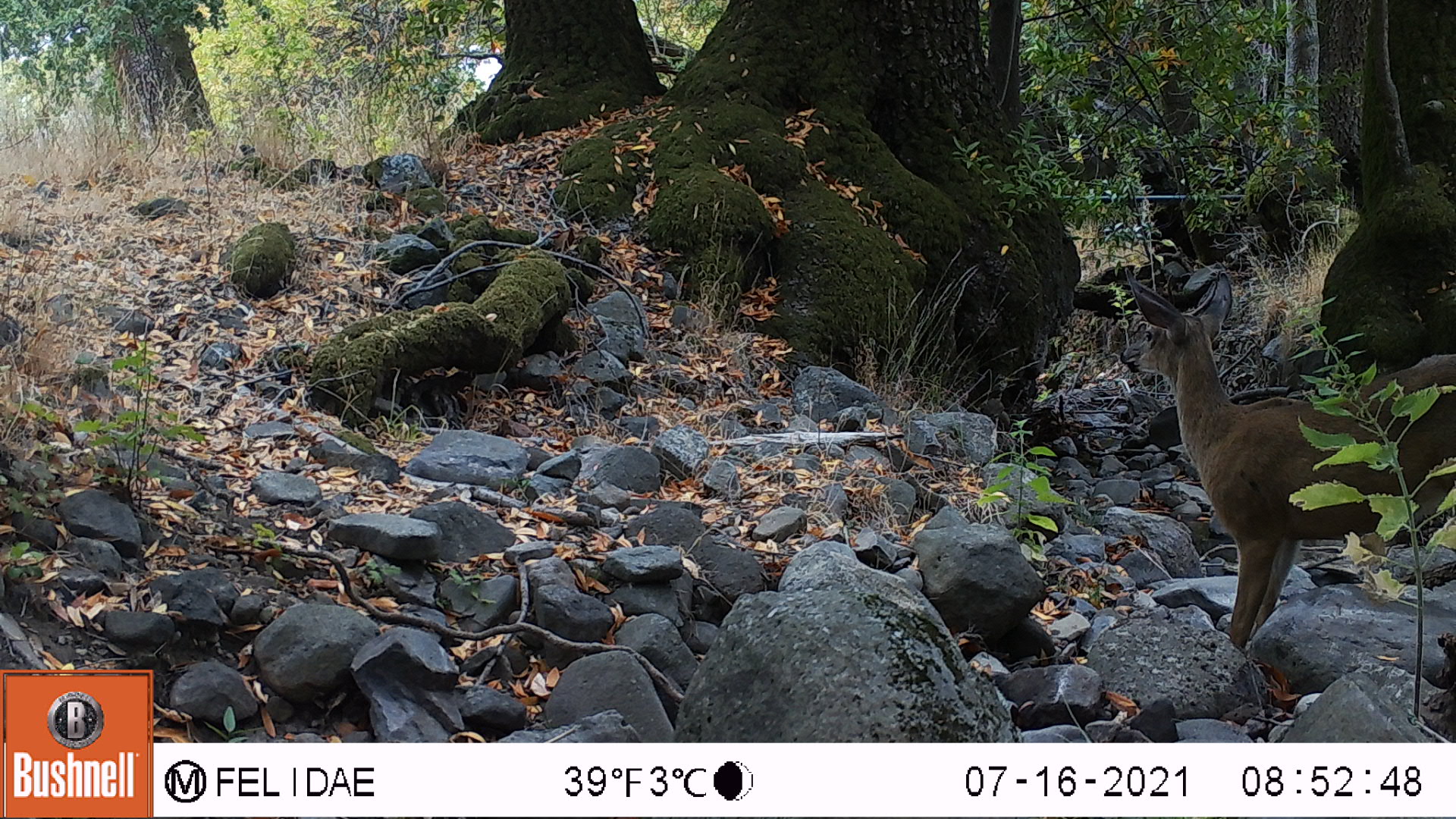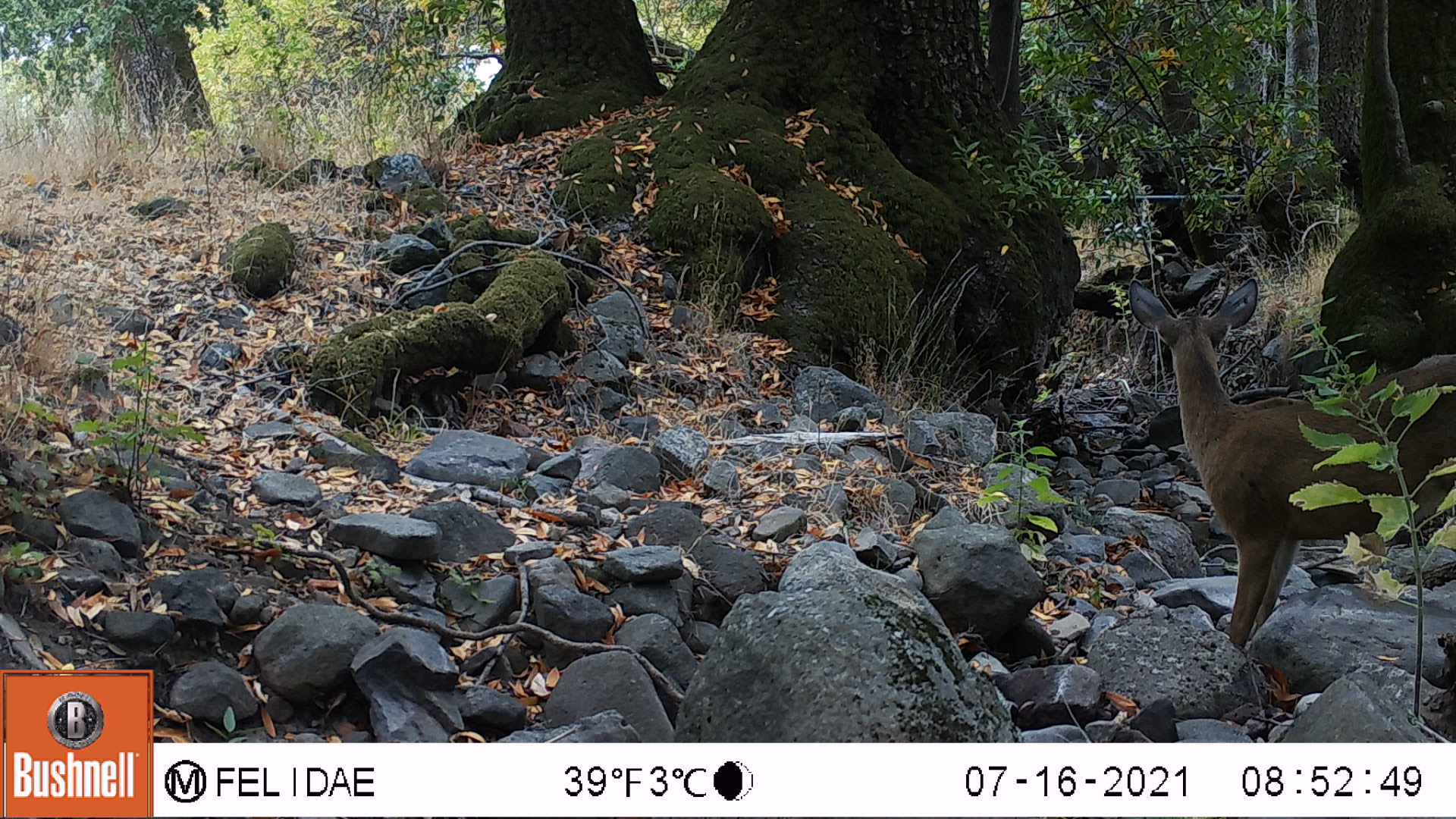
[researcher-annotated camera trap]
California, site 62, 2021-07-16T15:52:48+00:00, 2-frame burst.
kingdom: Animalia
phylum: Chordata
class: Mammalia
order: Artiodactyla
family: Cervidae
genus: Odocoileus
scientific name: Odocoileus hemionus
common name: mule deer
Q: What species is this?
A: Mule deer (Odocoileus hemionus).